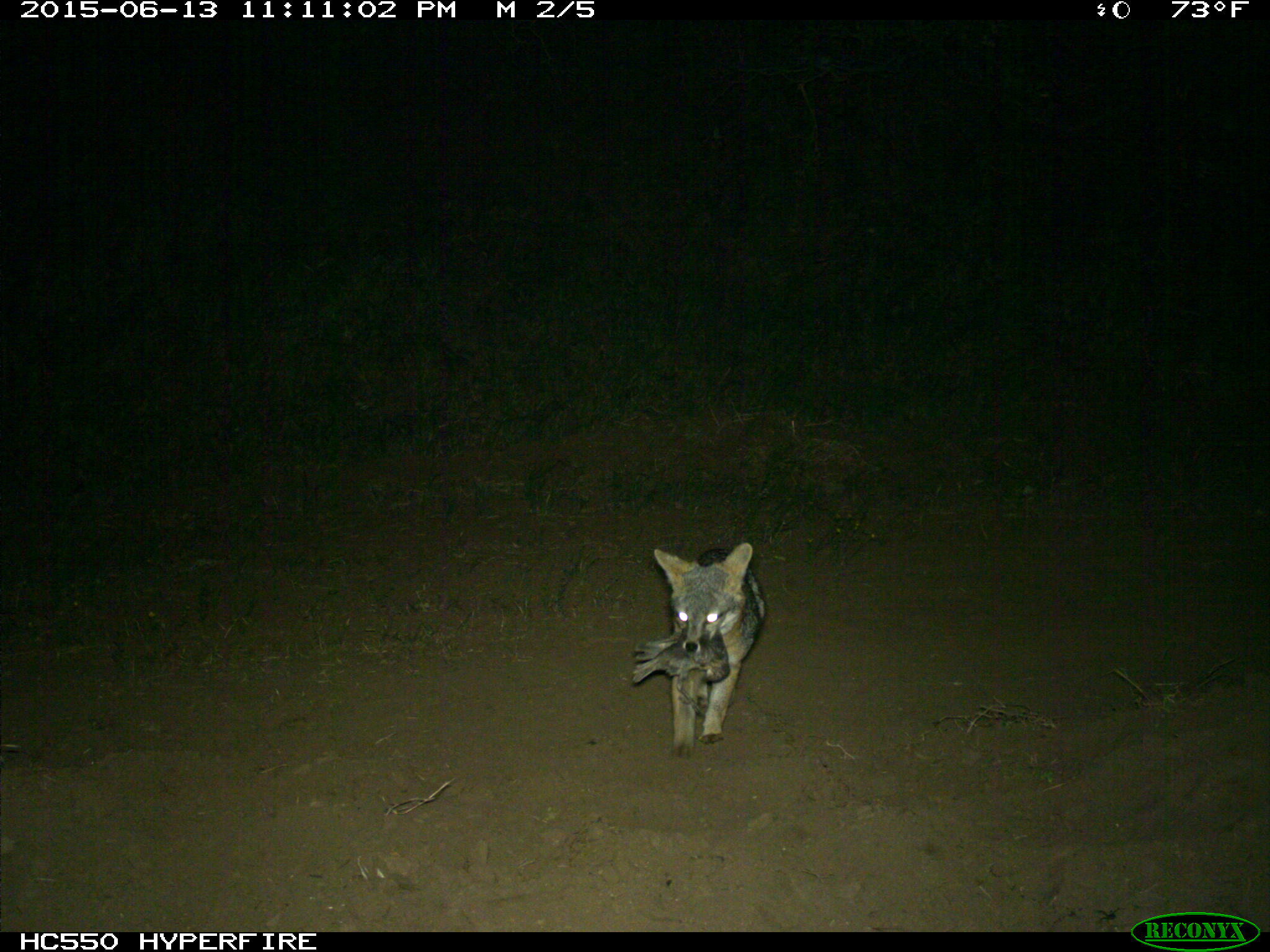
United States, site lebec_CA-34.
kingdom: Animalia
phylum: Chordata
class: Mammalia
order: Carnivora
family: Canidae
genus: Urocyon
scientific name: Urocyon cinereoargenteus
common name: gray fox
Urocyon cinereoargenteus (gray fox).